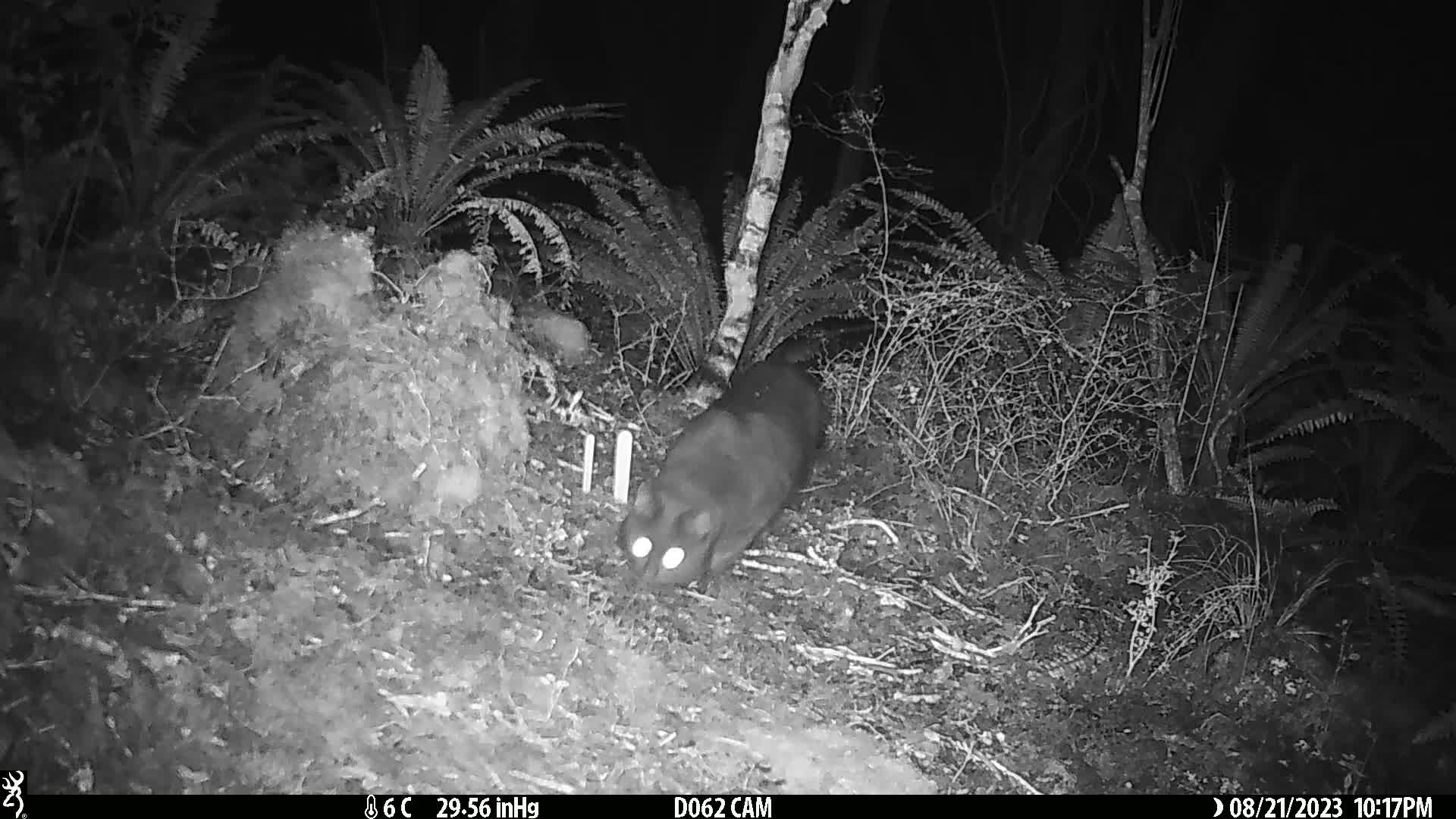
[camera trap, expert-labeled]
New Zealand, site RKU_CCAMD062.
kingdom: Animalia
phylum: Chordata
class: Mammalia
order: Carnivora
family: Felidae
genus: Felis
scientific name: Felis catus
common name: domestic cat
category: cat